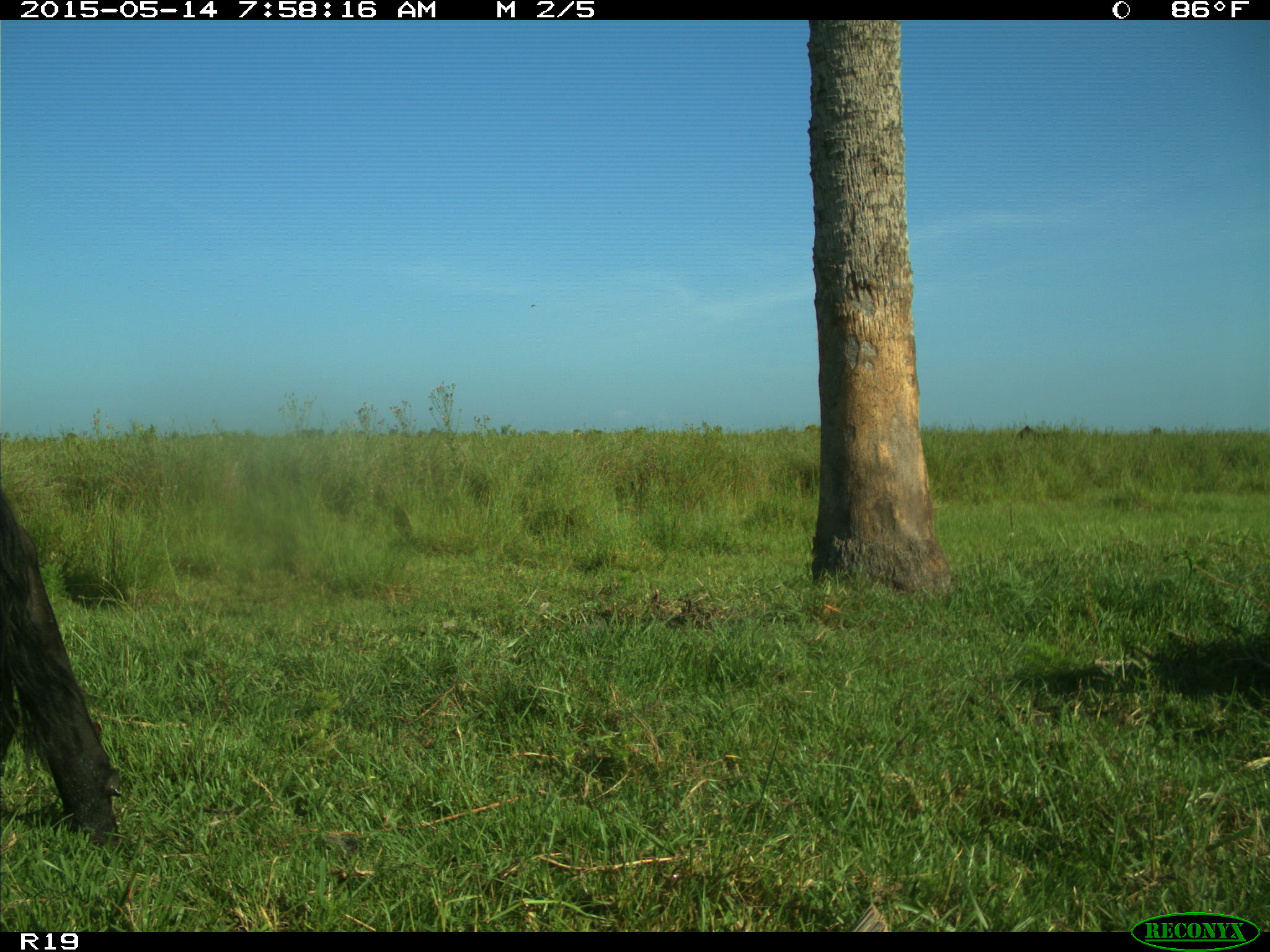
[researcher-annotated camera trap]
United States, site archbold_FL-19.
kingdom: Animalia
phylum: Chordata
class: Mammalia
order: Artiodactyla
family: Bovidae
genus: Bos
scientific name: Bos taurus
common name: domestic cow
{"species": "Bos taurus (domestic cow)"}